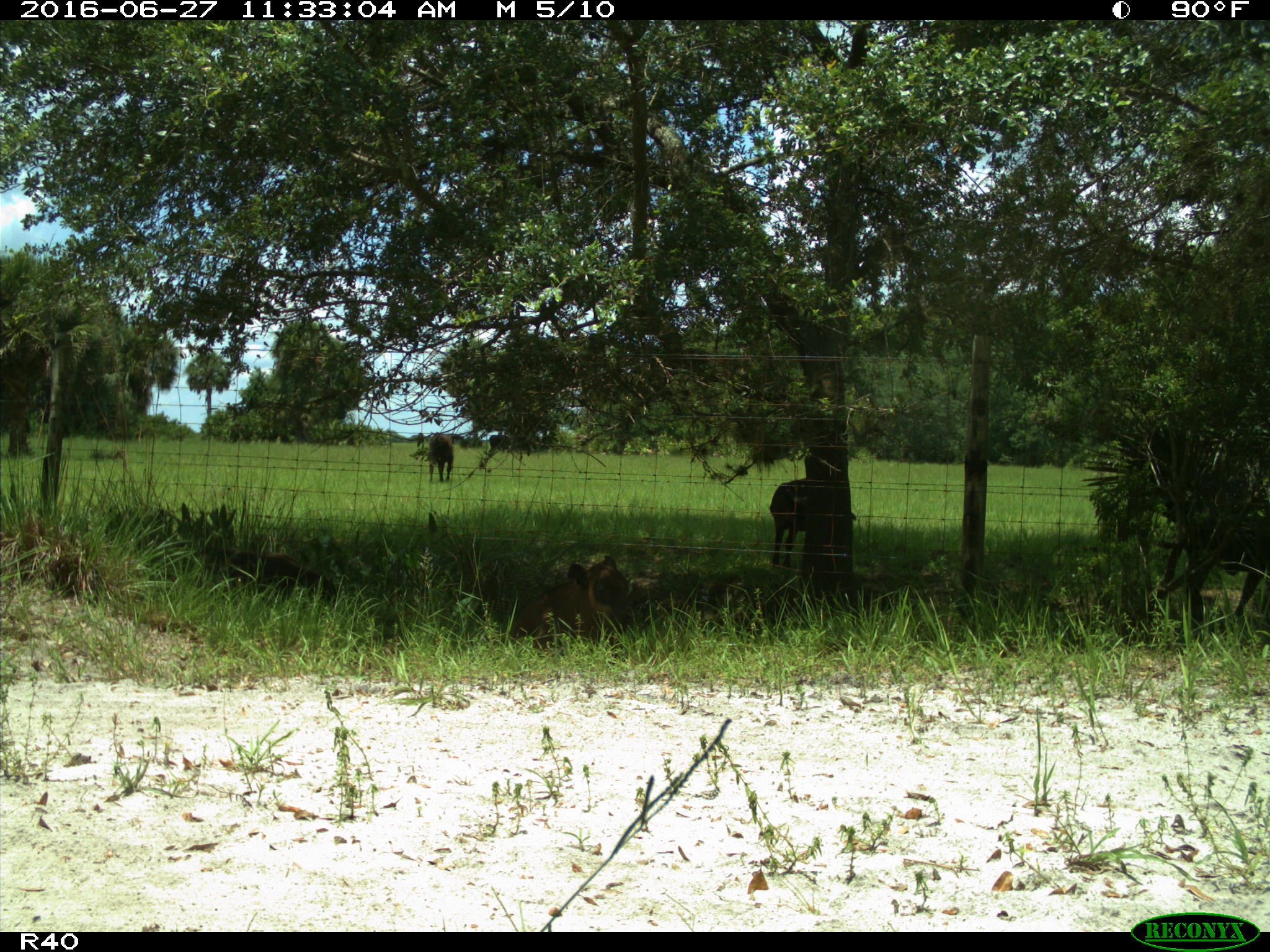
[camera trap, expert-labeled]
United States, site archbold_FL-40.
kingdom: Animalia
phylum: Chordata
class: Mammalia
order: Artiodactyla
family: Bovidae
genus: Bos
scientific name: Bos taurus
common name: domestic cow